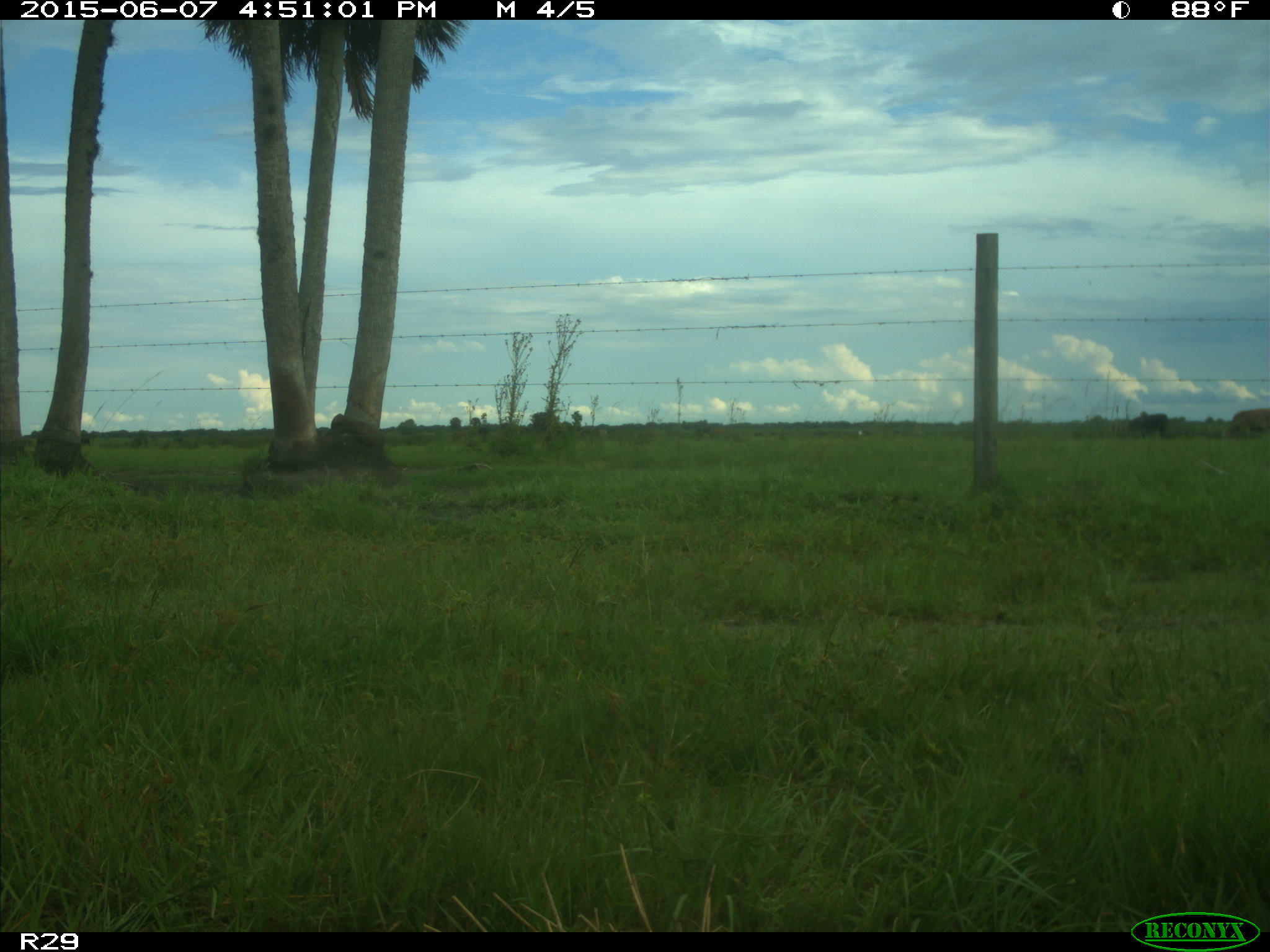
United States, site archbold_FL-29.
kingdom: Animalia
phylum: Chordata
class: Mammalia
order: Artiodactyla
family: Bovidae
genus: Bos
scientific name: Bos taurus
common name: domestic cow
Bos taurus (domestic cow).